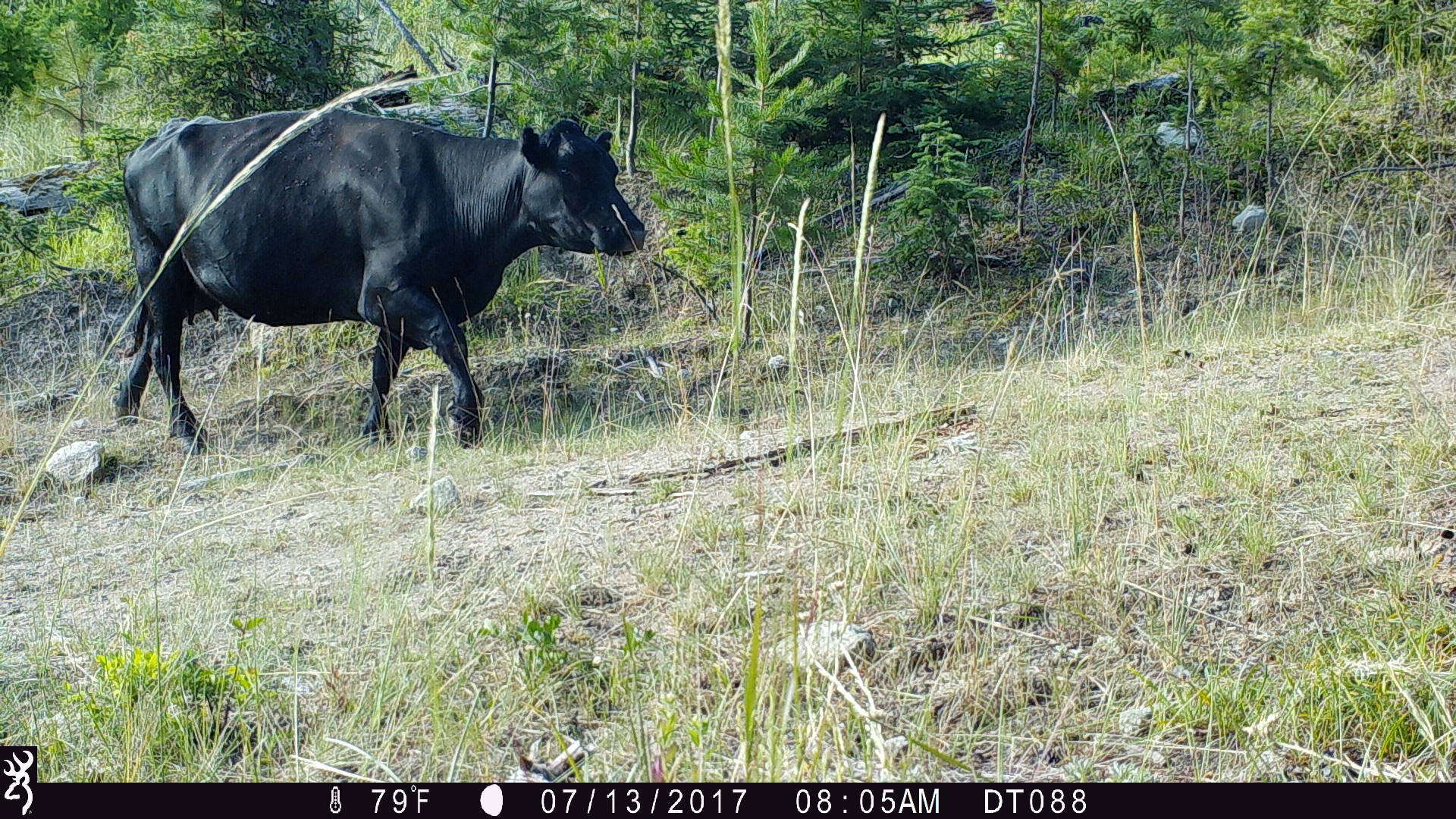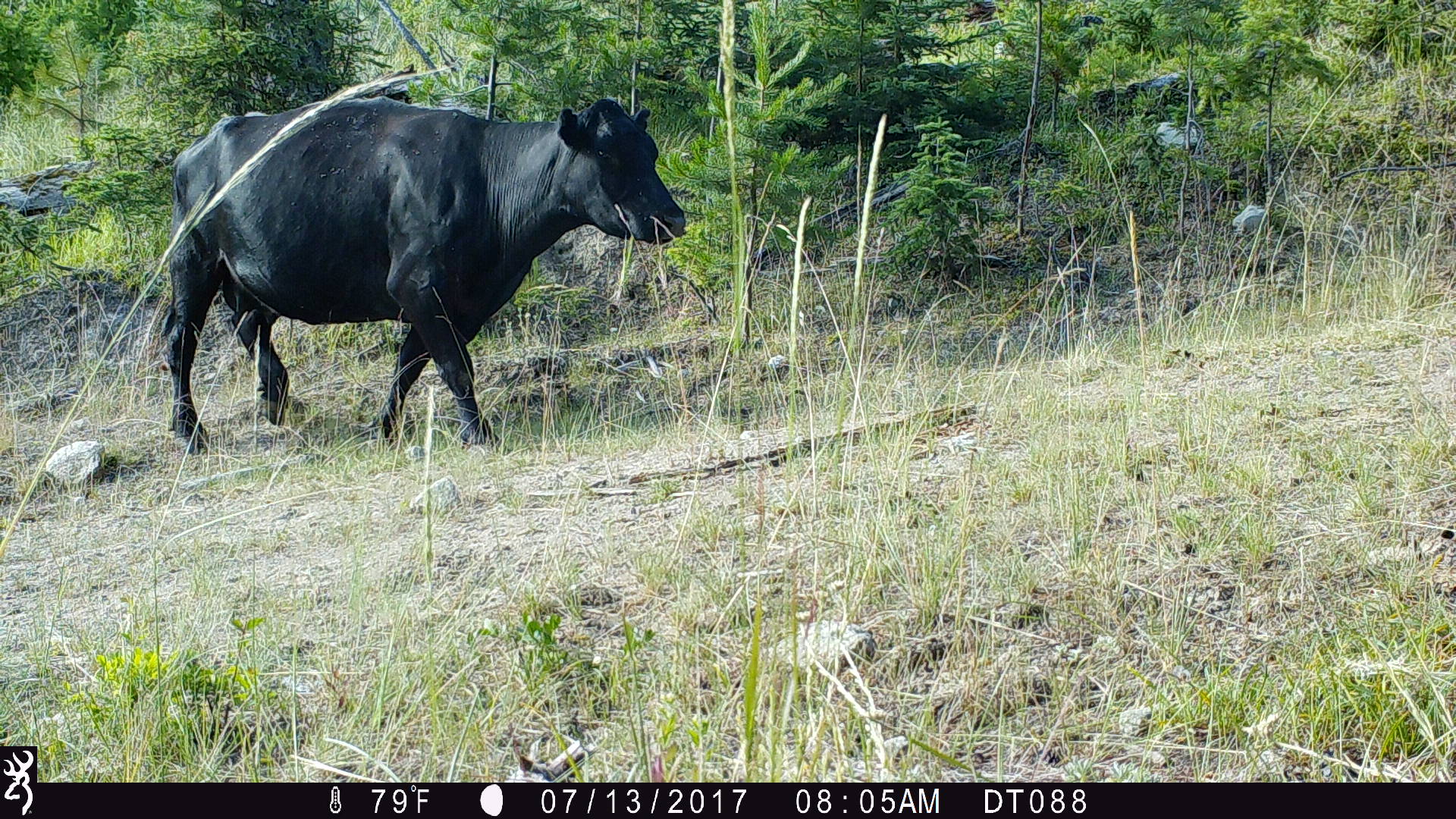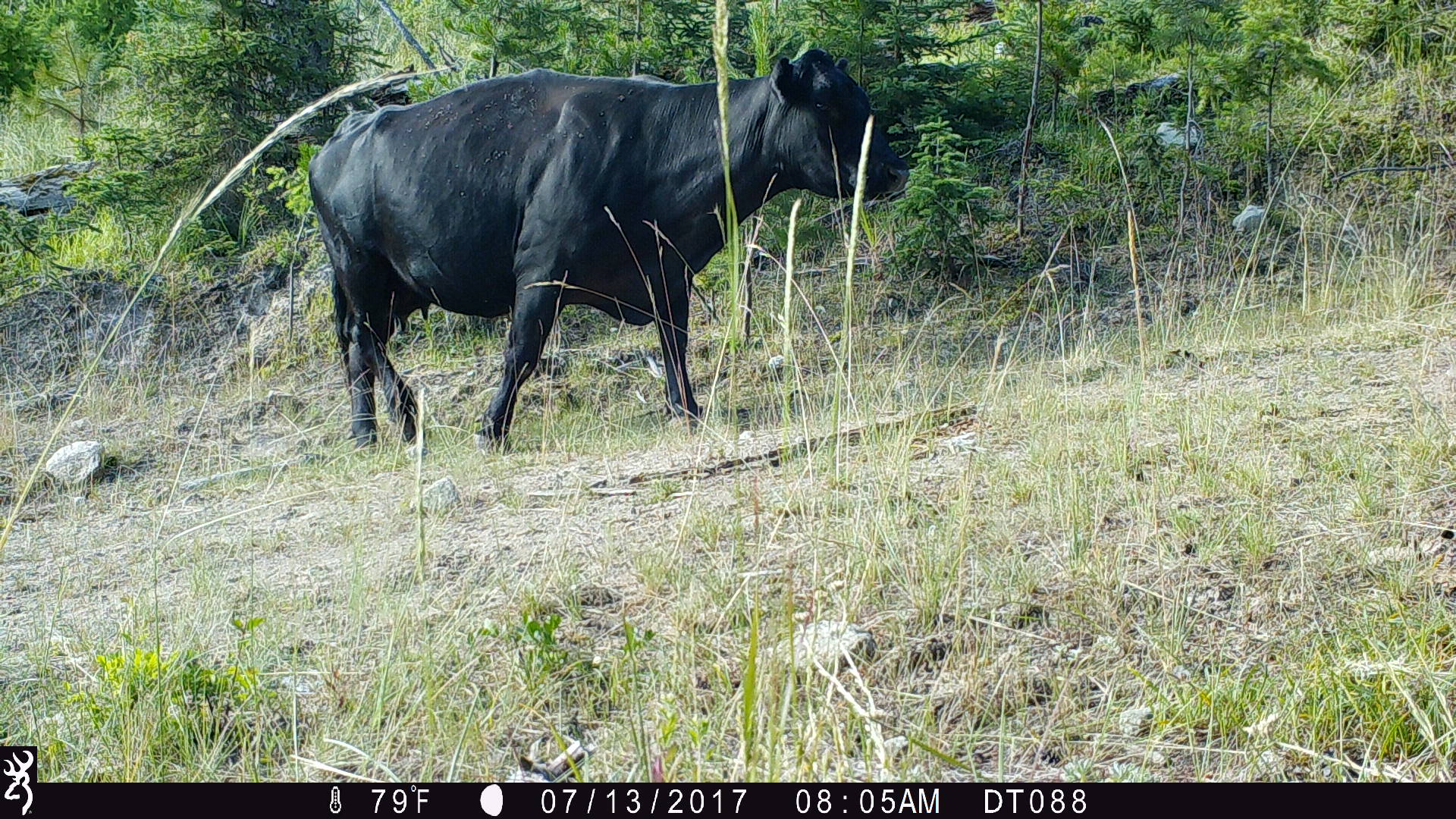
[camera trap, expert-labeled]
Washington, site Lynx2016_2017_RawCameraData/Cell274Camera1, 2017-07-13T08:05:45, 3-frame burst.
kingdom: Animalia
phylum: Chordata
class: Mammalia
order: Artiodactyla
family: Bovidae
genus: Bos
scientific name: Bos taurus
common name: domestic cattle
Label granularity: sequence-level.